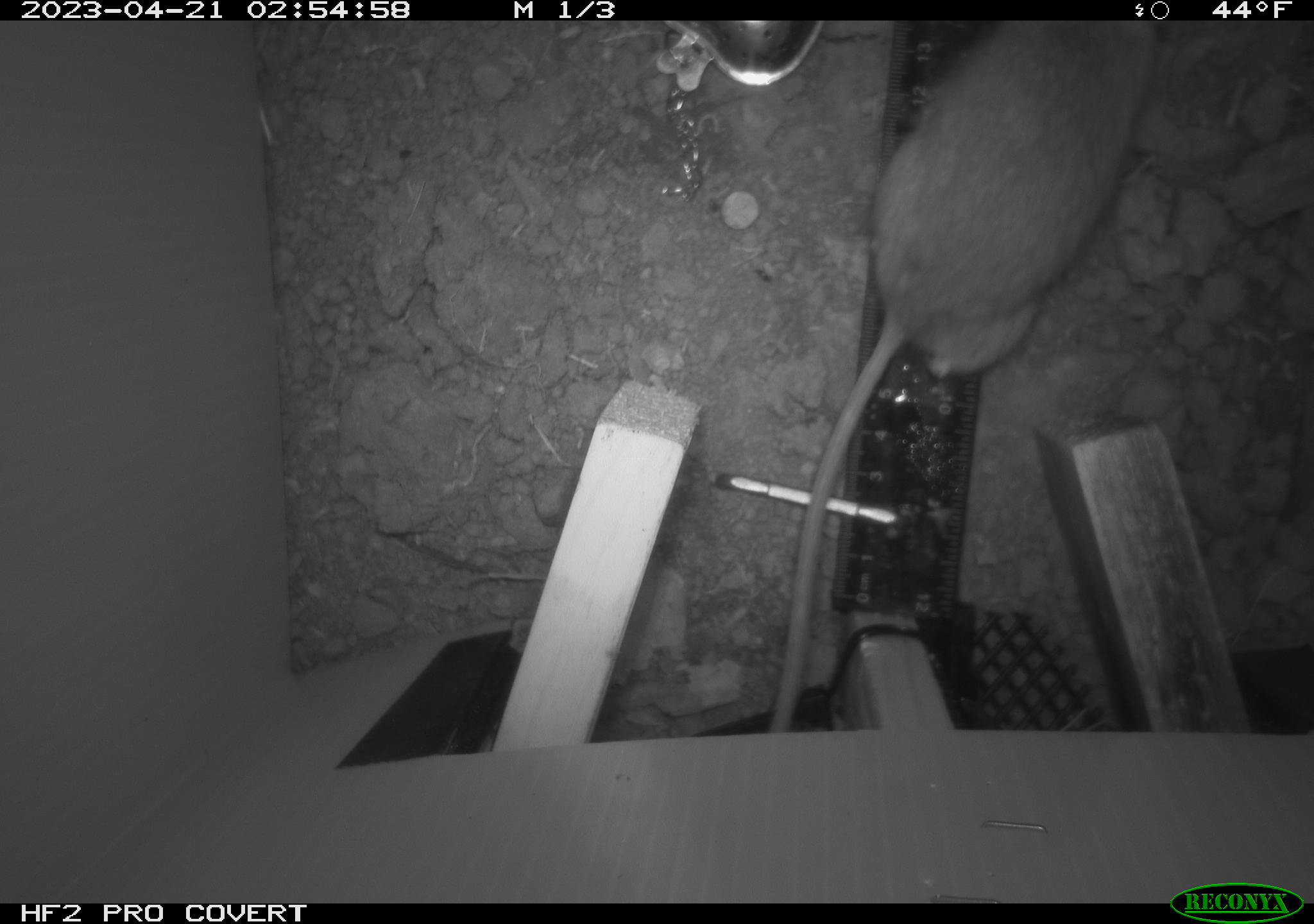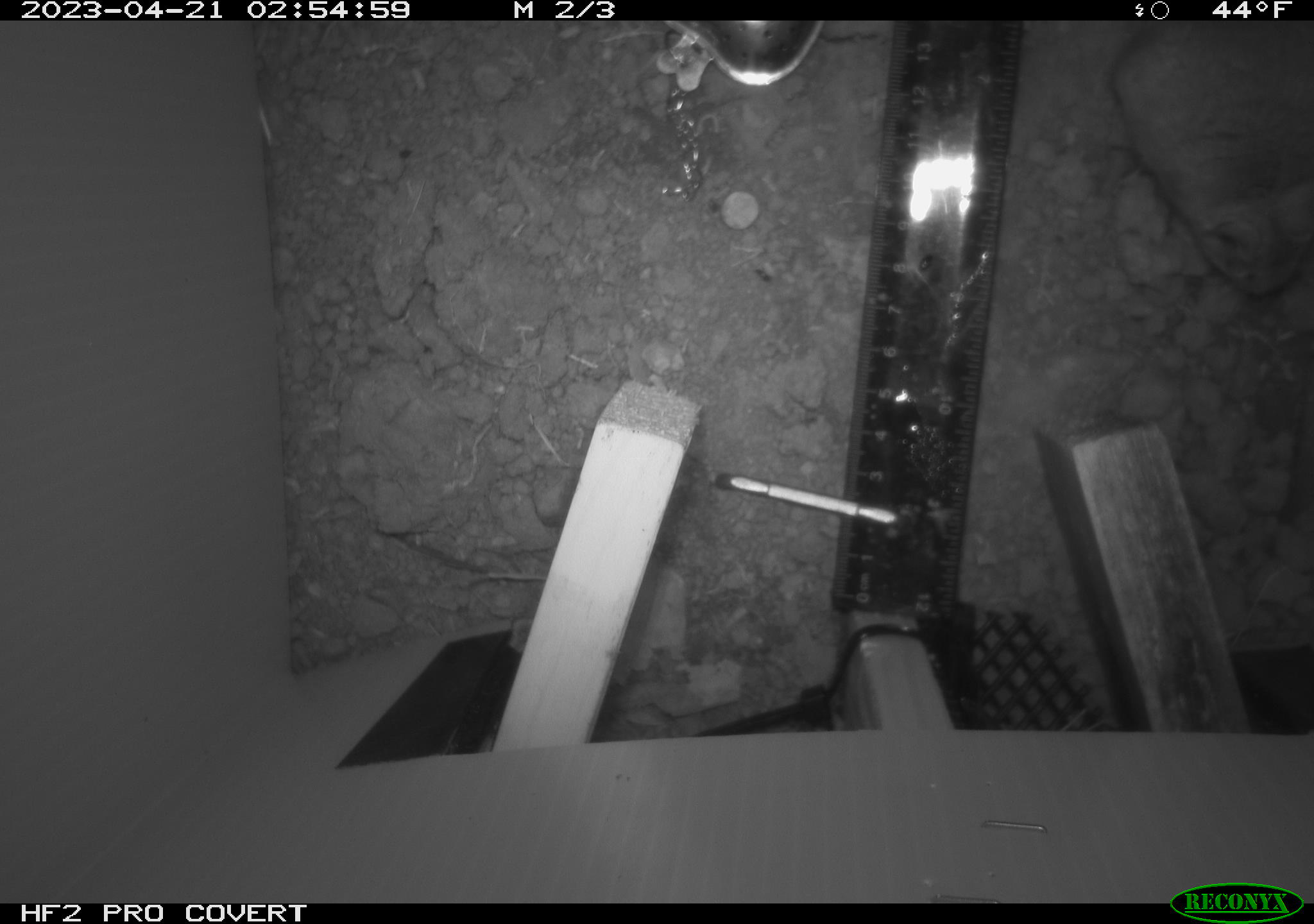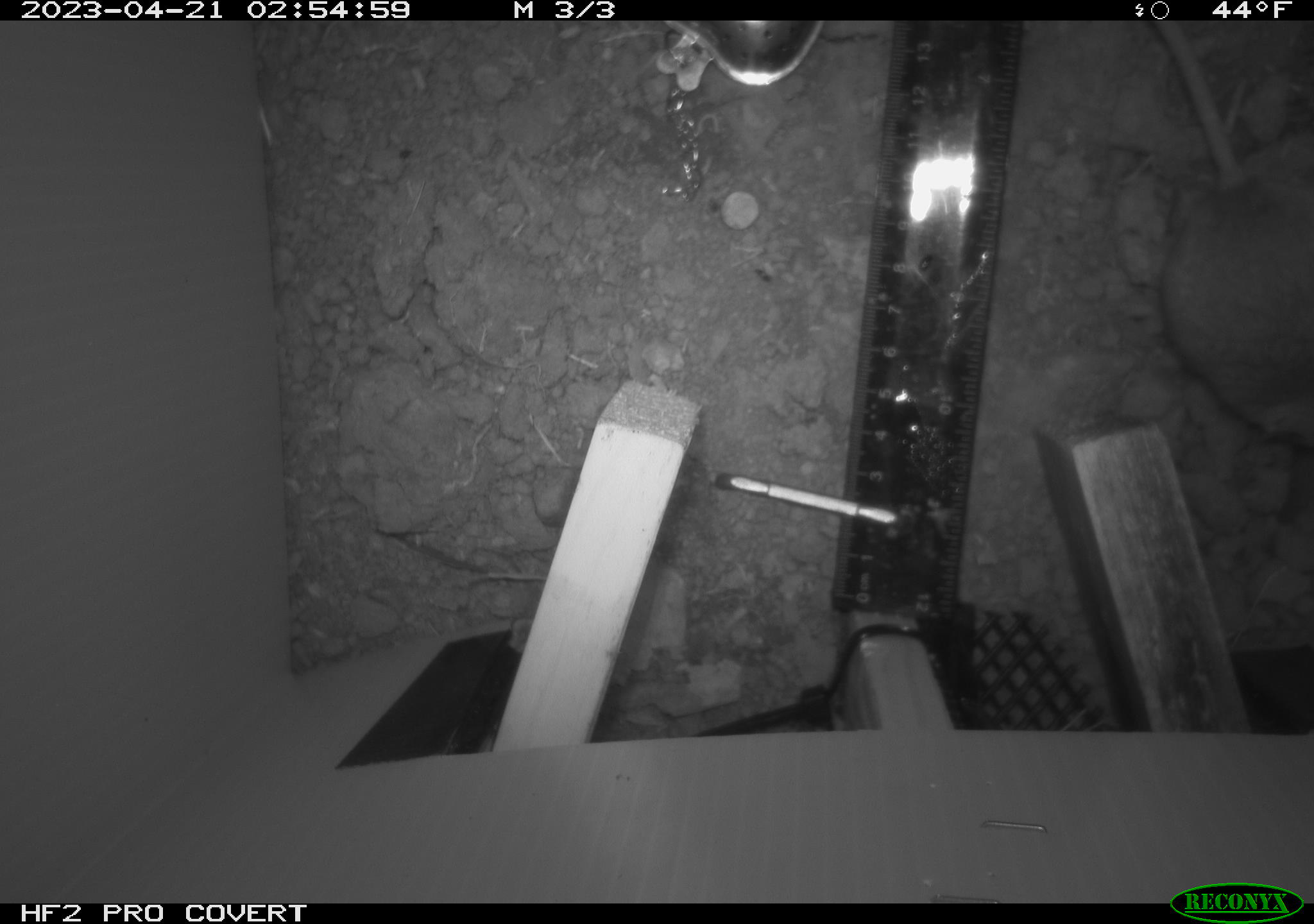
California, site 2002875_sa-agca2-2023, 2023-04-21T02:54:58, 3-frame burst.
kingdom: Animalia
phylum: Chordata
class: Mammalia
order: Rodentia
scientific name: Rodentia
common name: mouse species